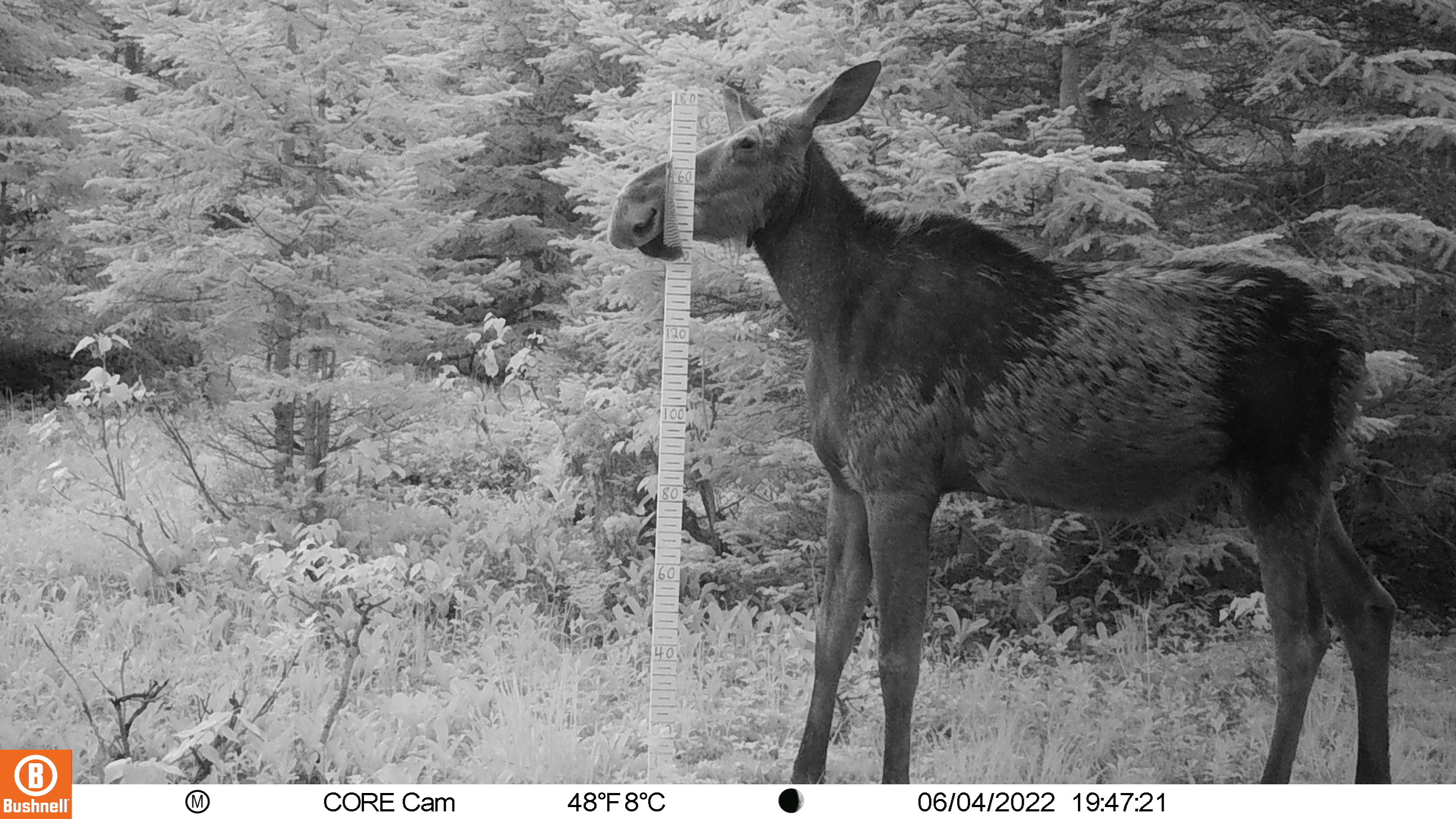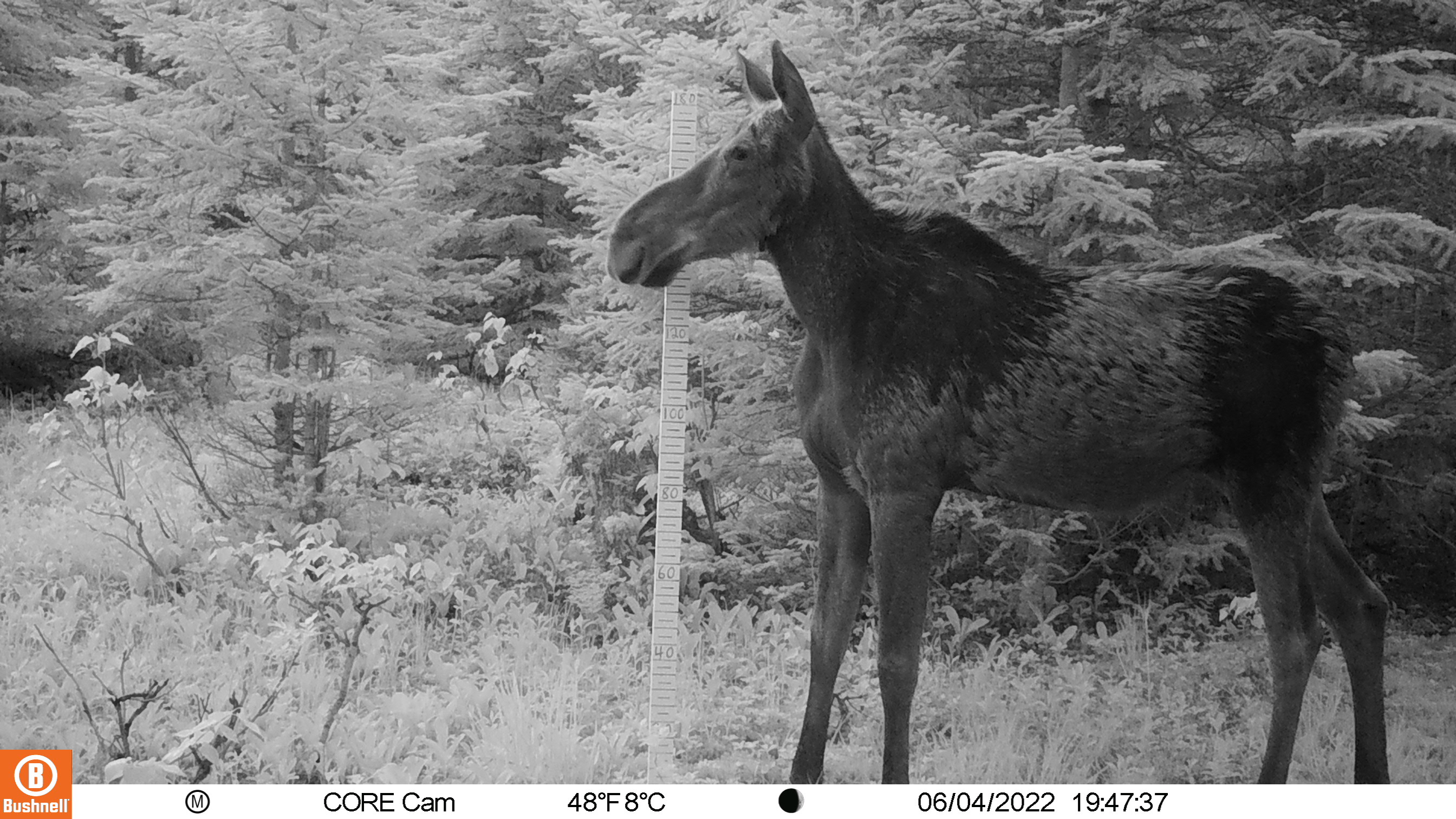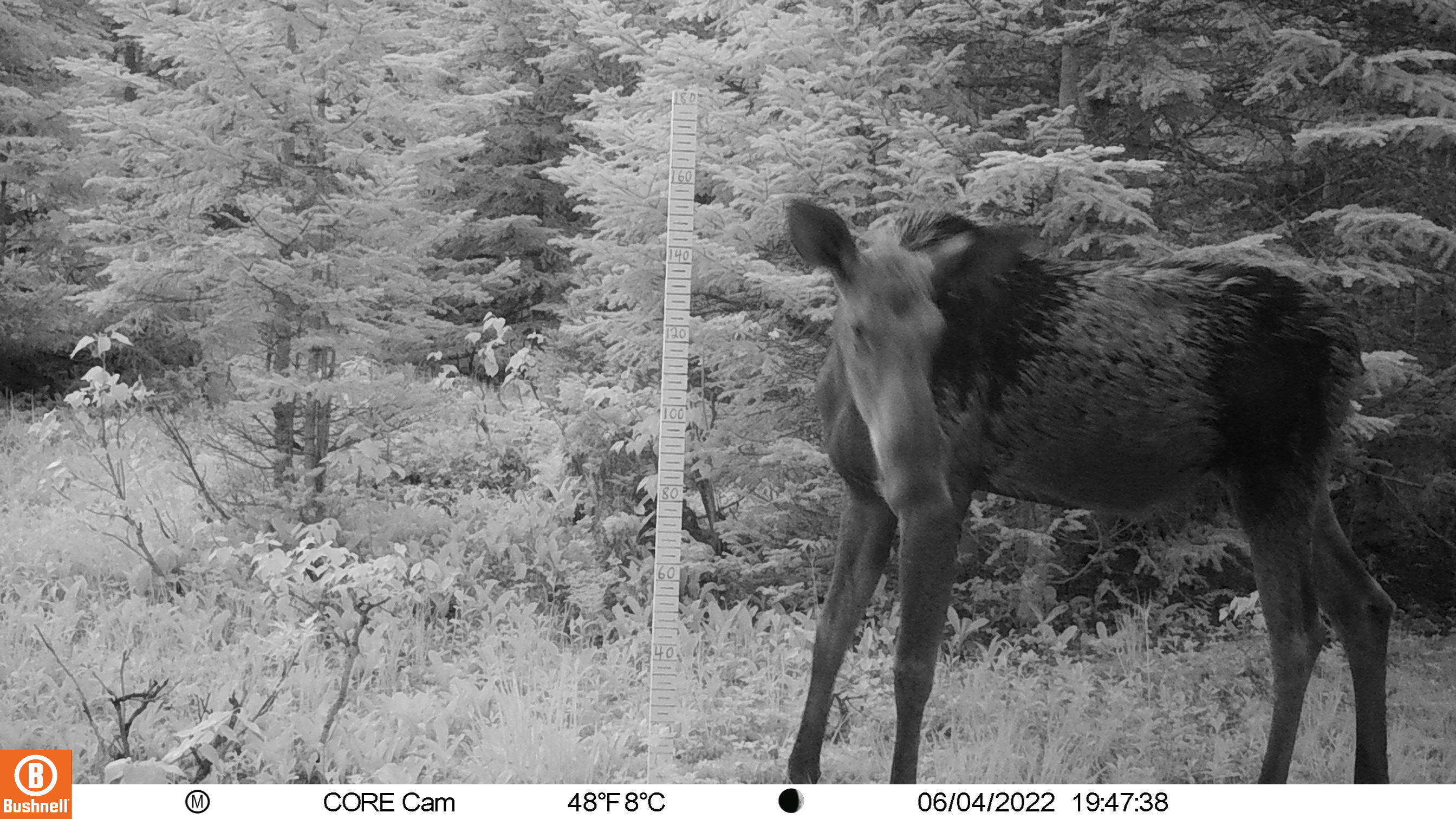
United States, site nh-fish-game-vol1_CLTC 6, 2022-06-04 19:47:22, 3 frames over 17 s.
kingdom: Animalia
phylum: Chordata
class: Mammalia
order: Artiodactyla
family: Cervidae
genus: Alces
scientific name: Alces alces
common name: moose